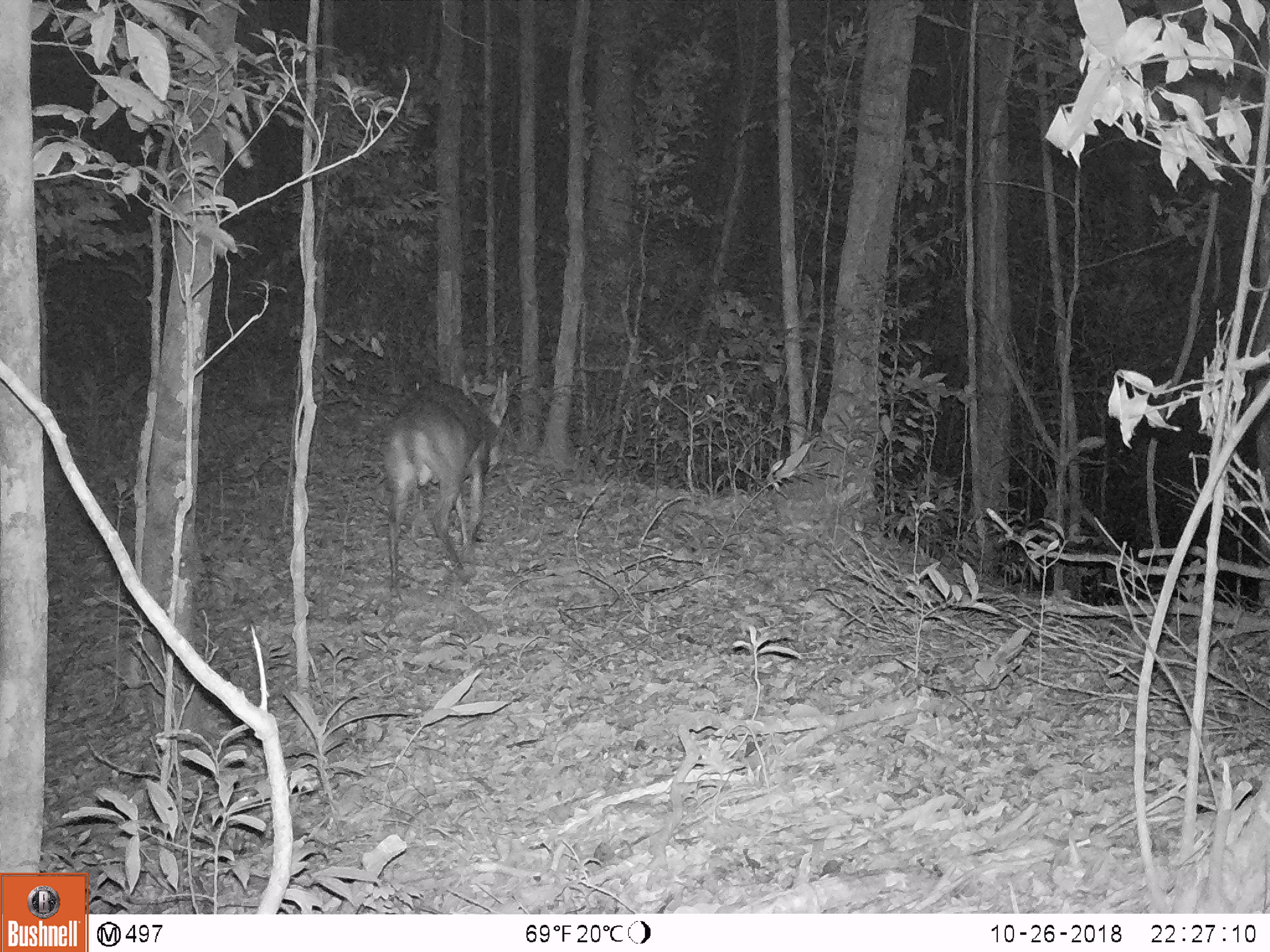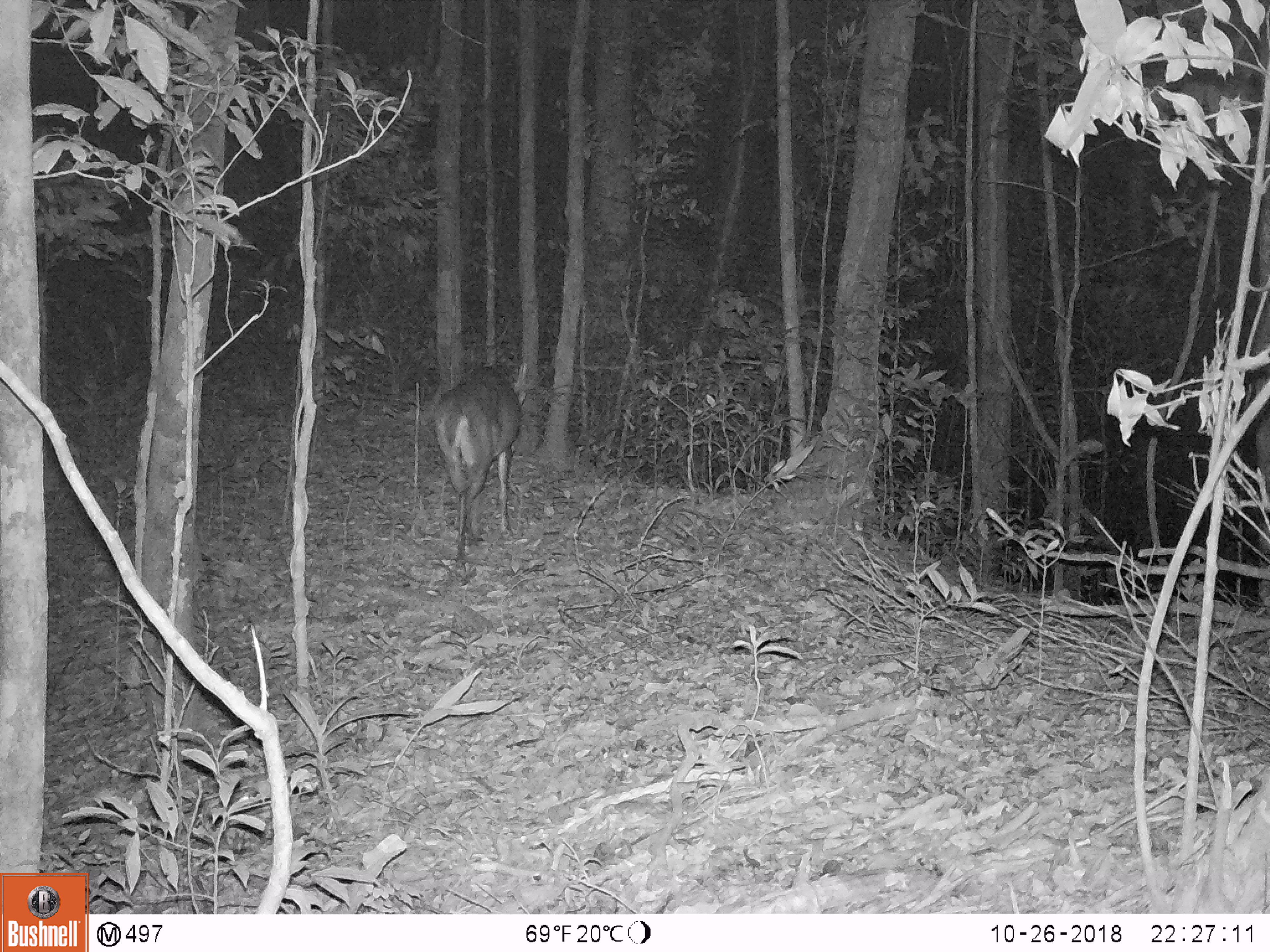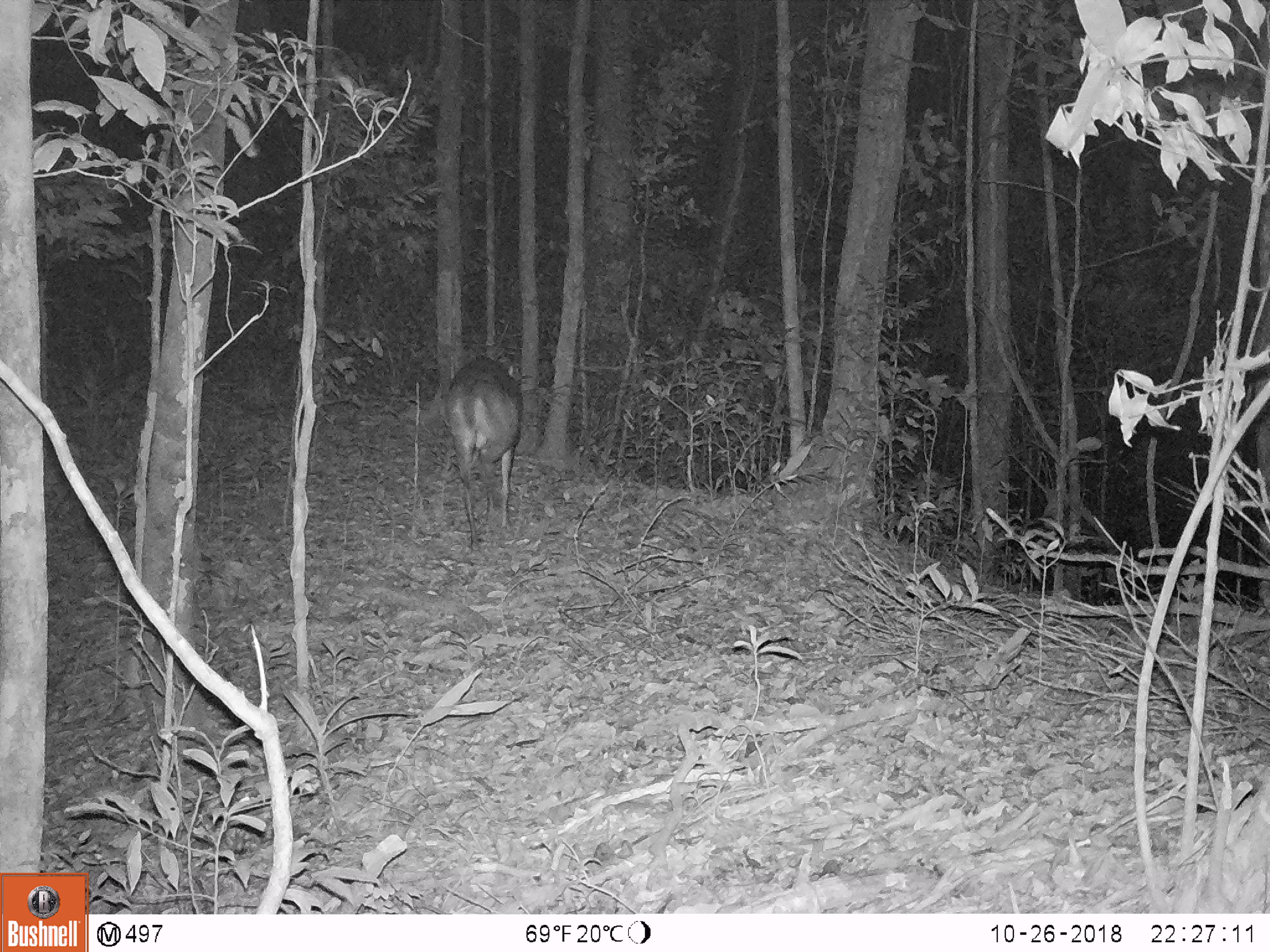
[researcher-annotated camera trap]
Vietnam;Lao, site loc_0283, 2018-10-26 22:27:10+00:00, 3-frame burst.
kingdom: Animalia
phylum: Chordata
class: Mammalia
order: Artiodactyla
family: Cervidae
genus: Muntiacus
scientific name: Muntiacus vuquangensis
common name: large-antlered muntjac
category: large antlered muntjac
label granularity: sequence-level